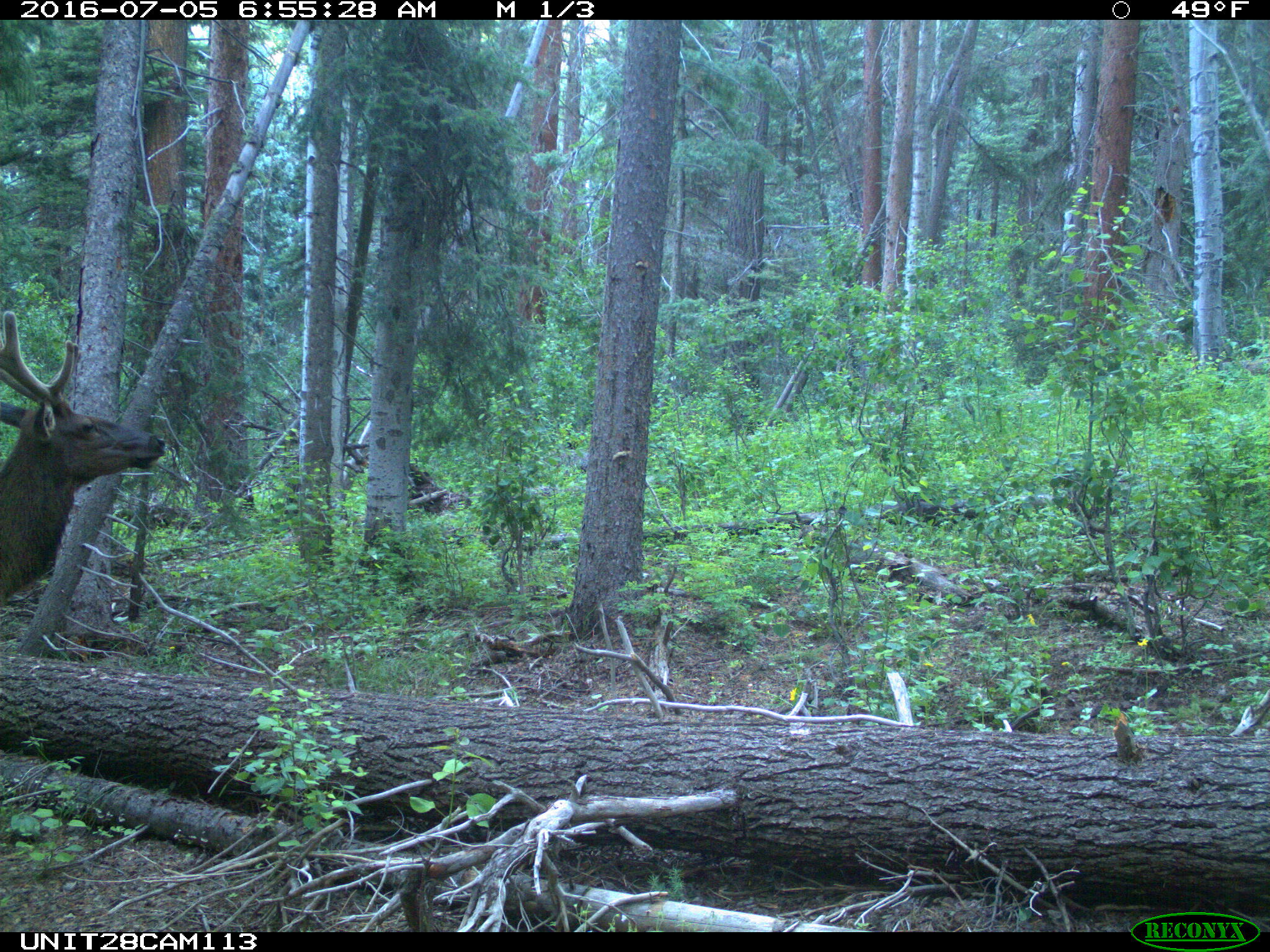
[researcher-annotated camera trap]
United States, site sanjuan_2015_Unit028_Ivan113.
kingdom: Animalia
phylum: Chordata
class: Mammalia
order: Artiodactyla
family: Cervidae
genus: Cervus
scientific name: Cervus elaphus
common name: red deer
Cervus elaphus (red deer).